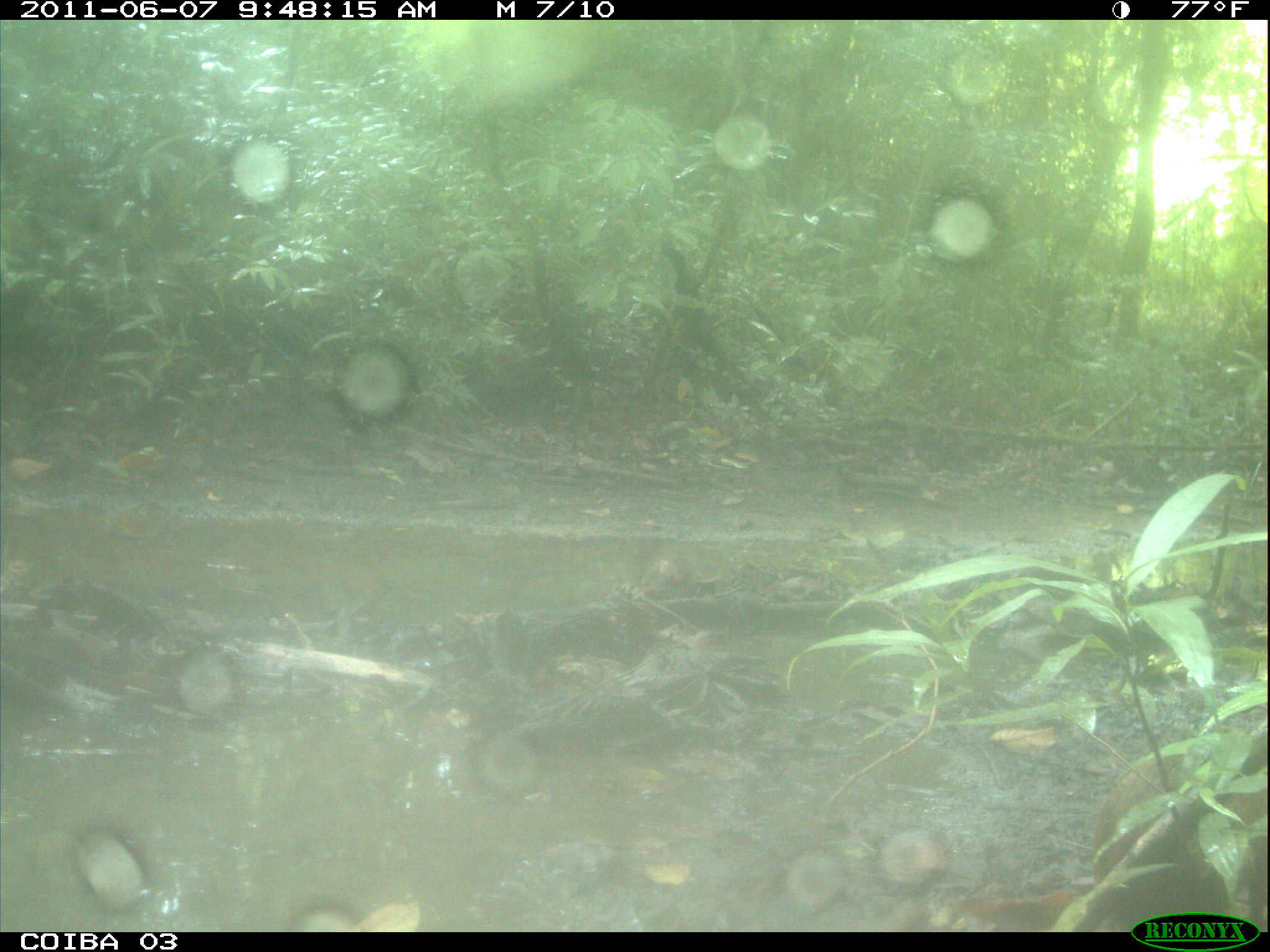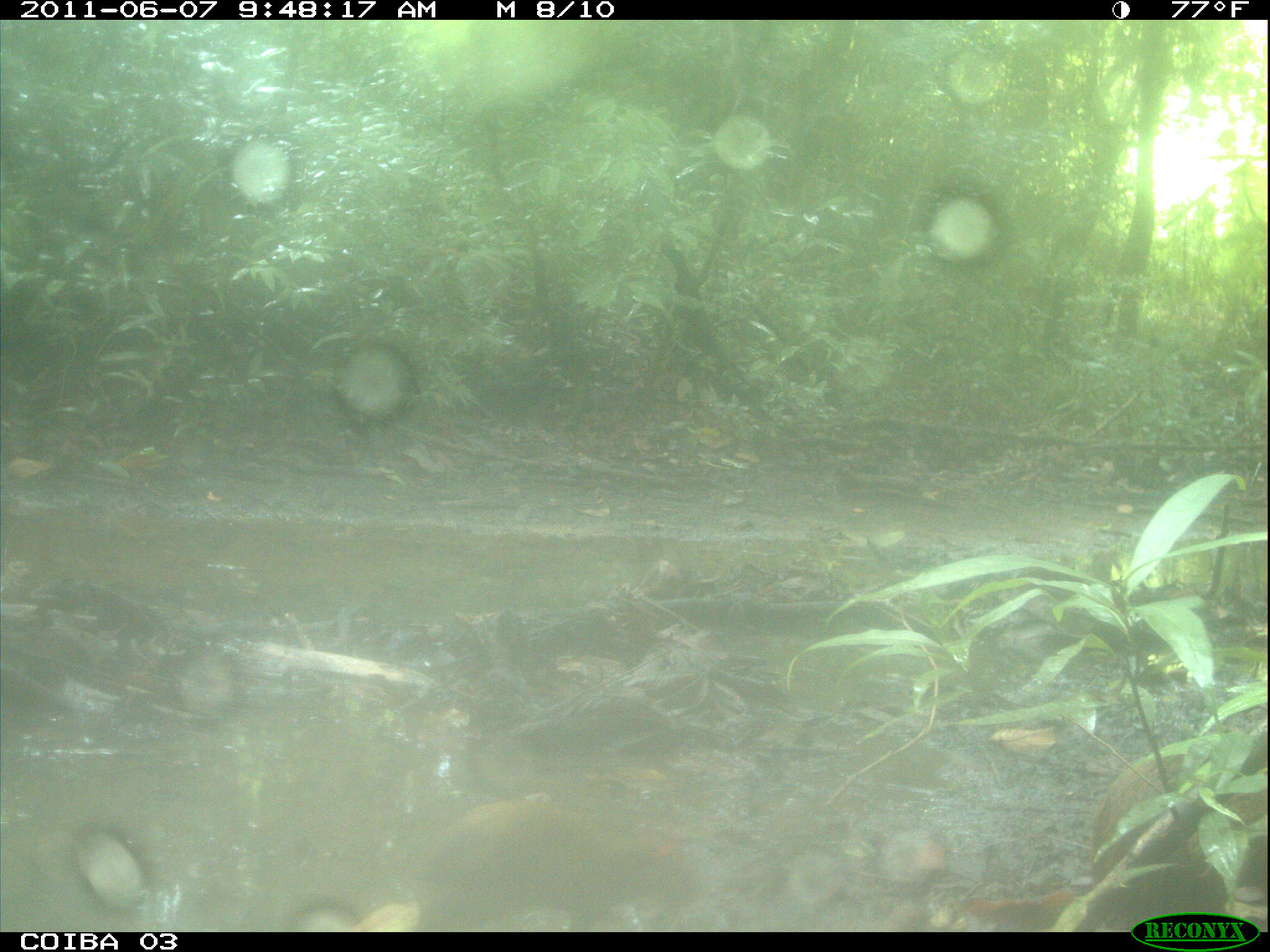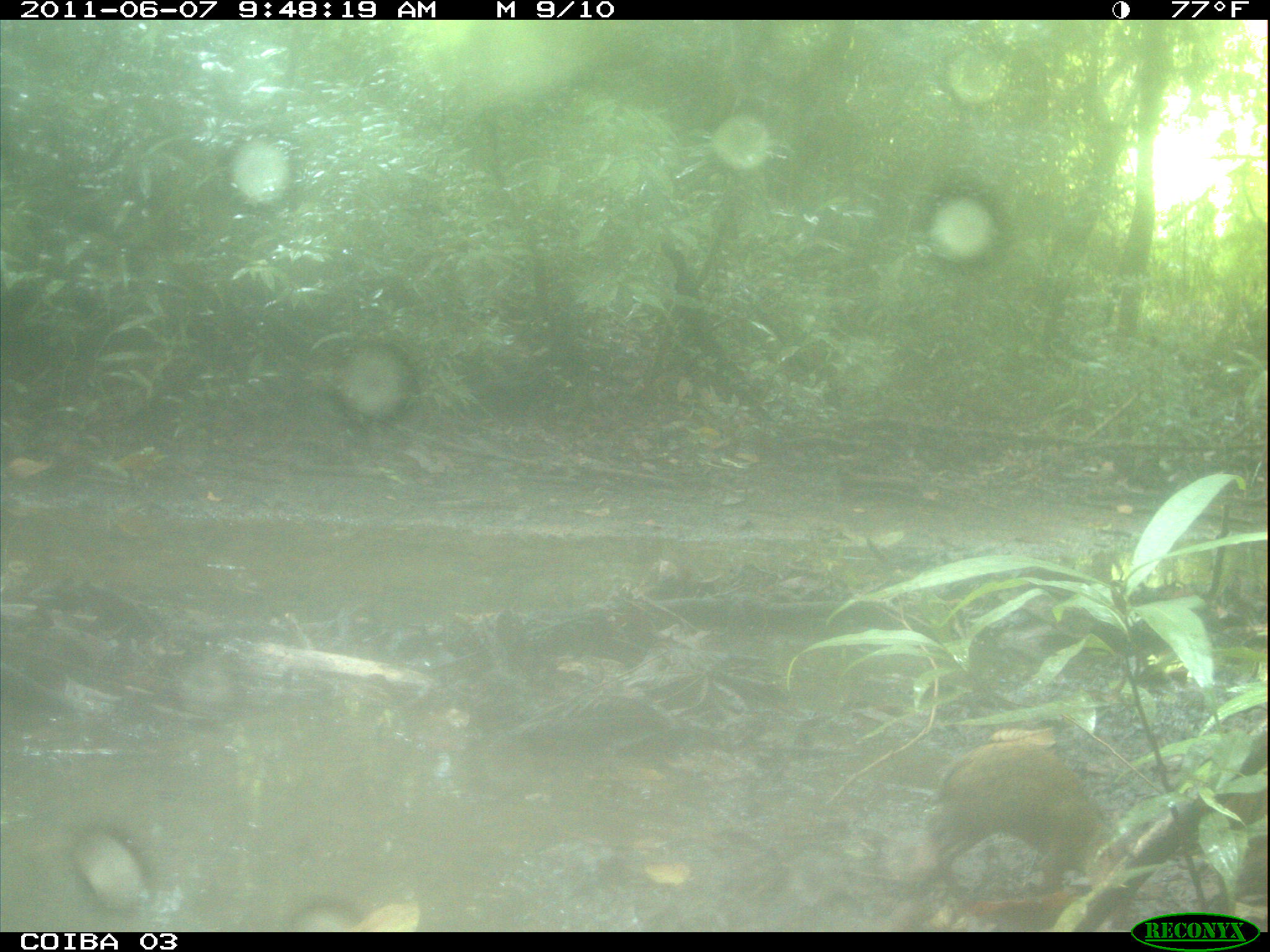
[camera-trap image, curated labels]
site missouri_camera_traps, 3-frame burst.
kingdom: Animalia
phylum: Chordata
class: Mammalia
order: Rodentia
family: Dasyproctidae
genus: Dasyprocta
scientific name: Dasyprocta coibae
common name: coiban agouti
Coiban agouti (Dasyprocta coibae). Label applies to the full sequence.